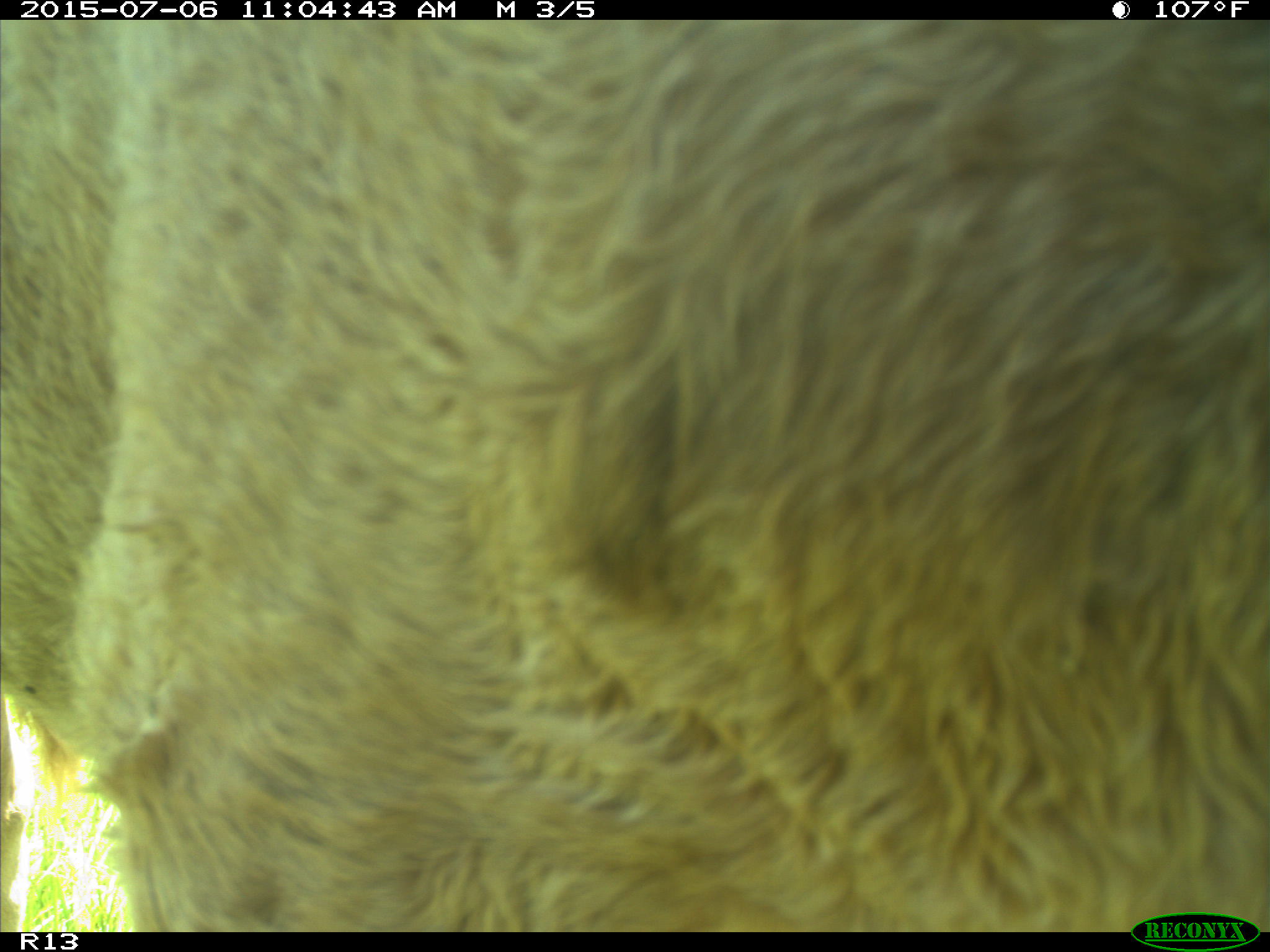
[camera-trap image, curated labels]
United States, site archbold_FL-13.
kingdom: Animalia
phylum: Chordata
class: Mammalia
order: Artiodactyla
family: Bovidae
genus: Bos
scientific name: Bos taurus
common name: domestic cow